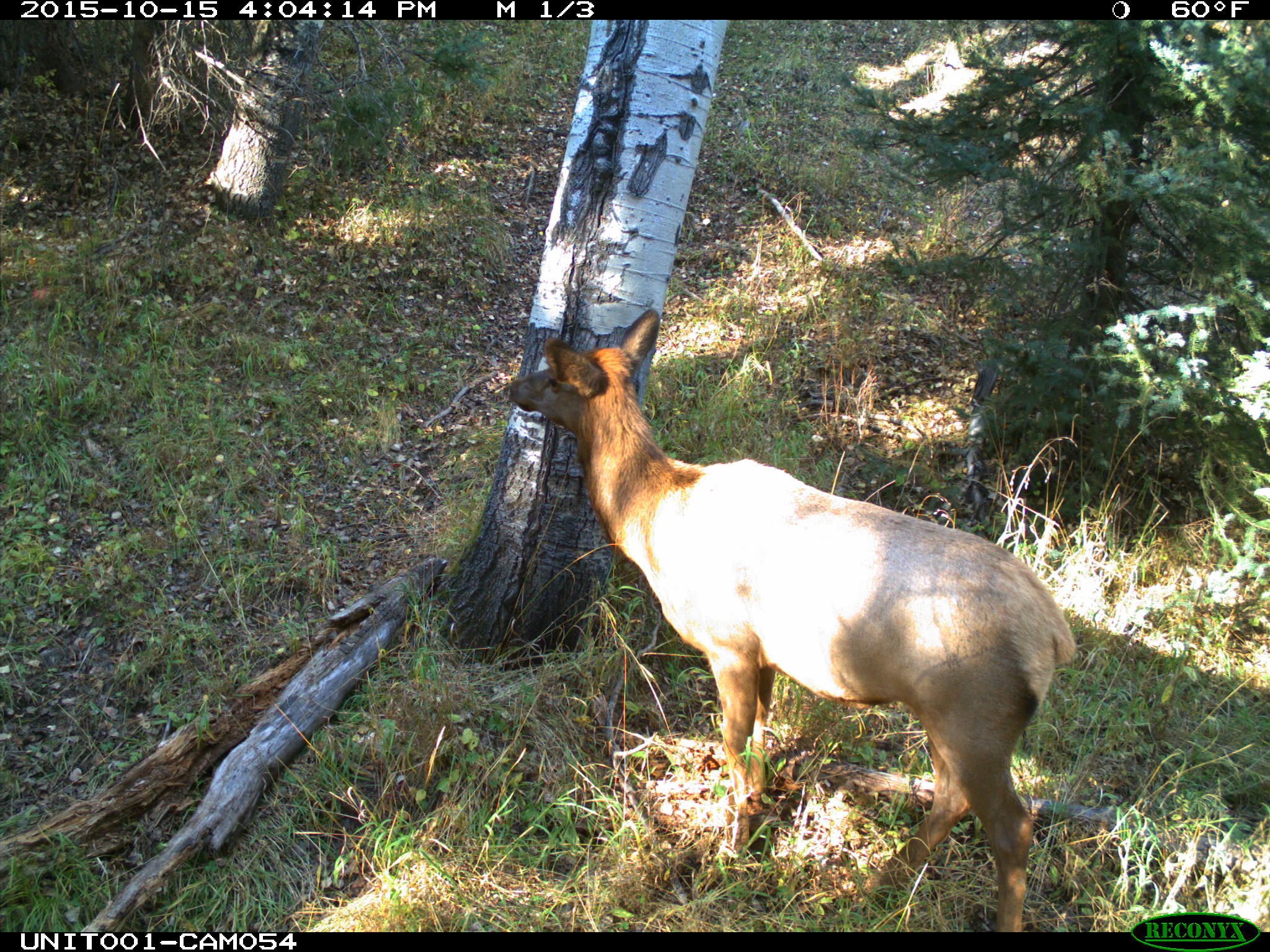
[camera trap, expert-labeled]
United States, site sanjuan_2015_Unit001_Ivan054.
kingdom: Animalia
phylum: Chordata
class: Mammalia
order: Artiodactyla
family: Cervidae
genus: Cervus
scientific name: Cervus elaphus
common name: red deer